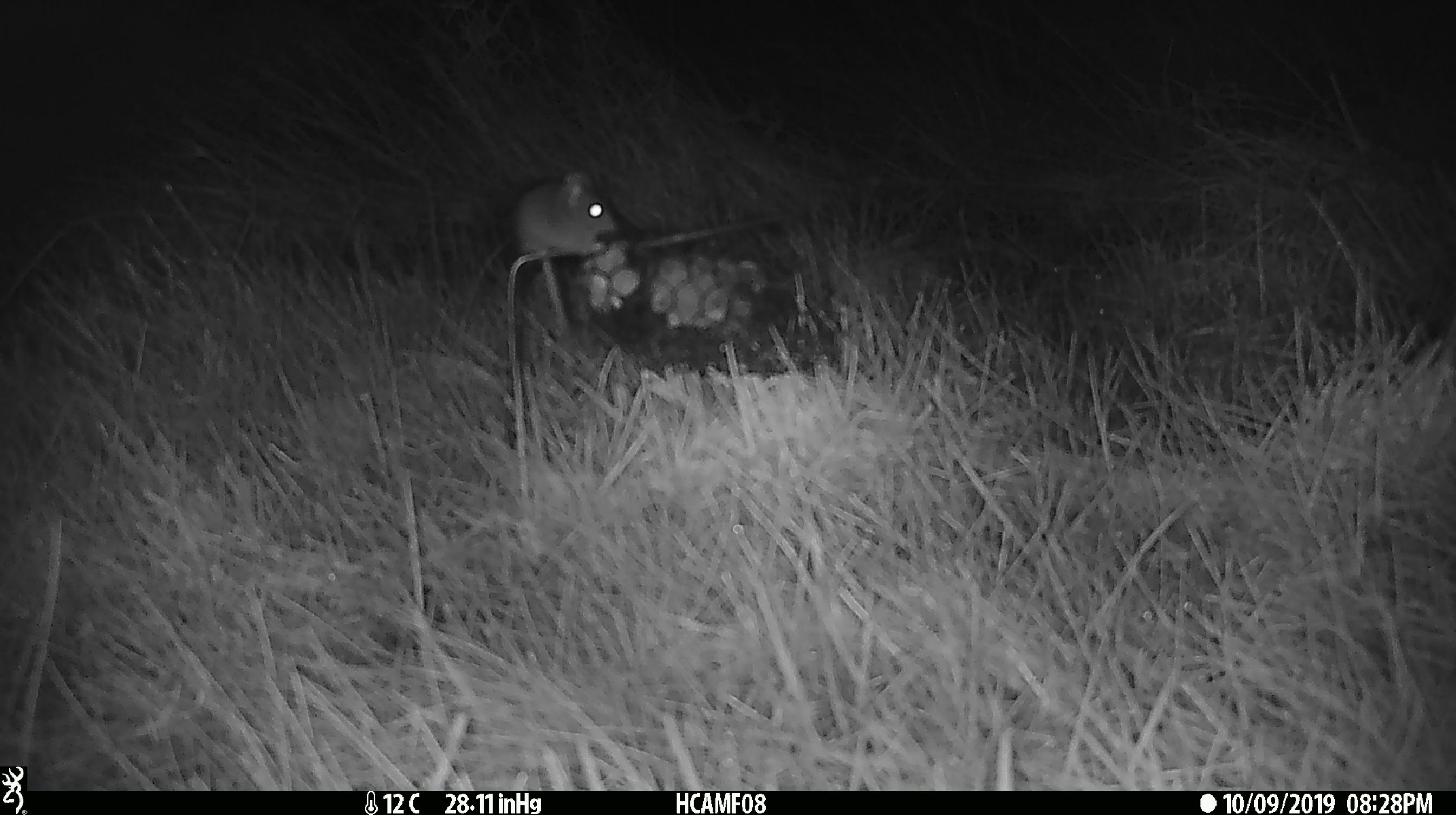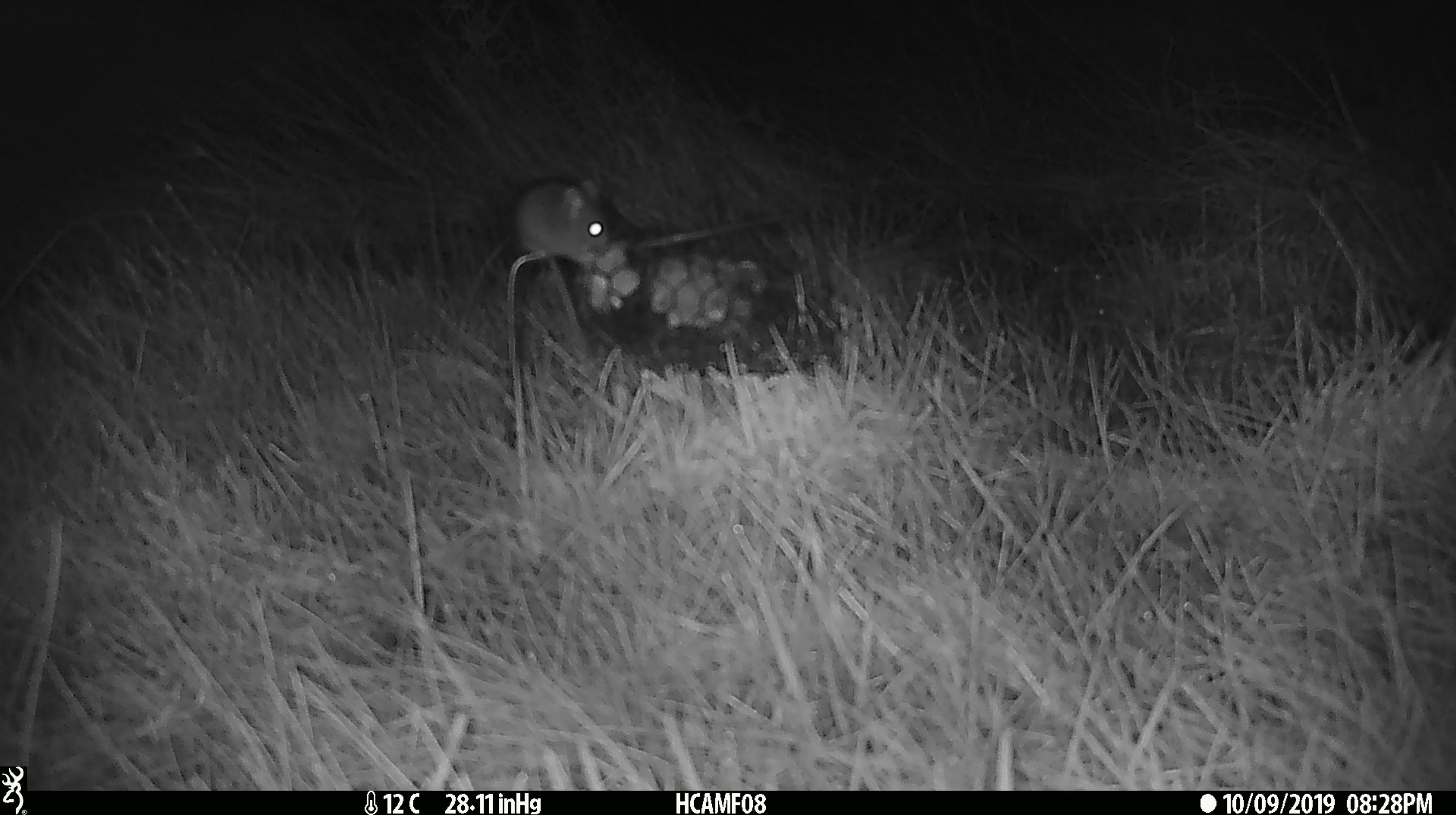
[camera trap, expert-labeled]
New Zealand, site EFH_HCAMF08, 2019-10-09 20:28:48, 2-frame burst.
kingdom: Animalia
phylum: Chordata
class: Mammalia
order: Rodentia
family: Muridae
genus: Mus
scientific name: Mus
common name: mouse